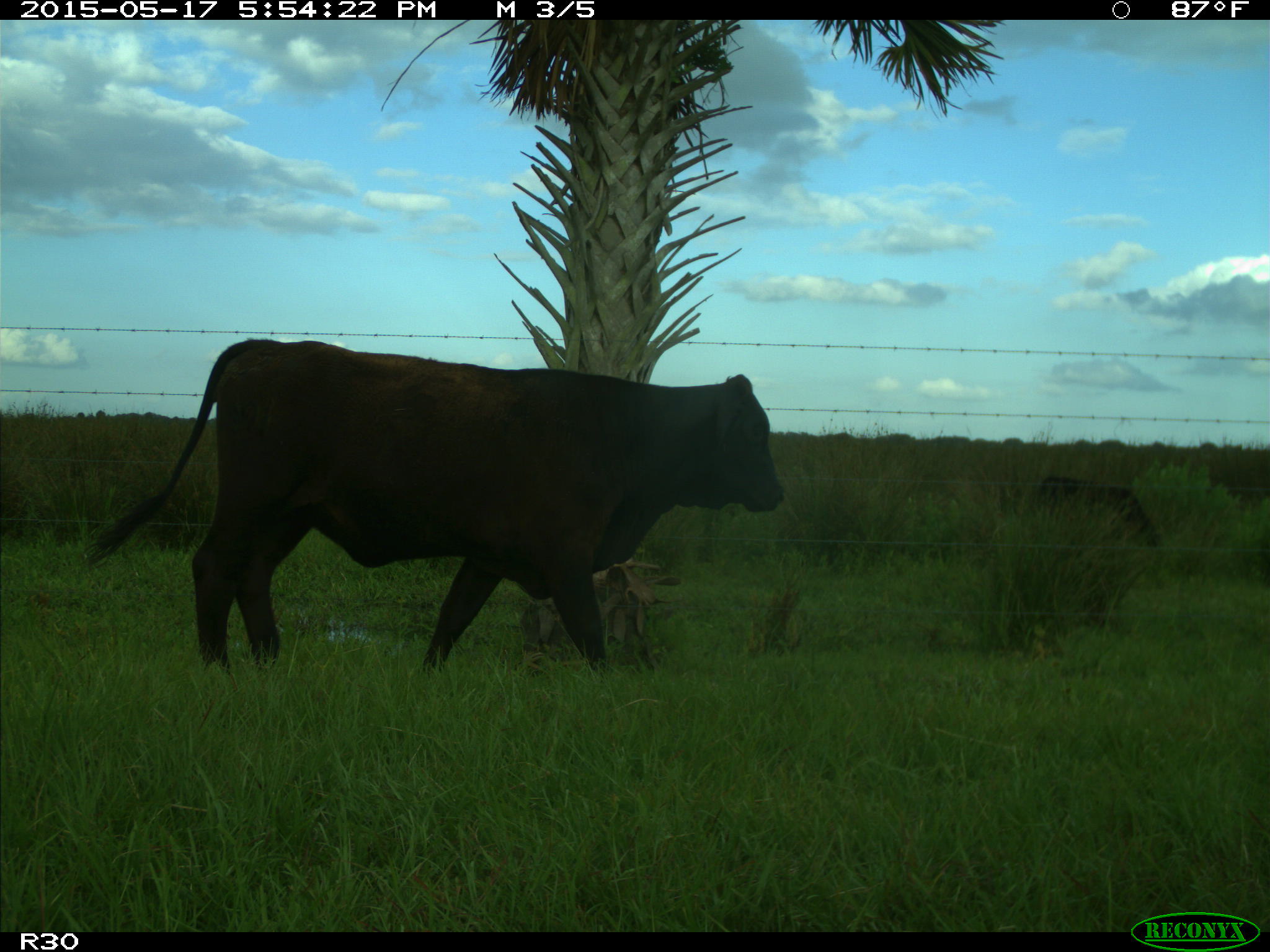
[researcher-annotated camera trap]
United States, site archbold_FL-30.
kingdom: Animalia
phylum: Chordata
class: Mammalia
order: Artiodactyla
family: Bovidae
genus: Bos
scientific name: Bos taurus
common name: domestic cow